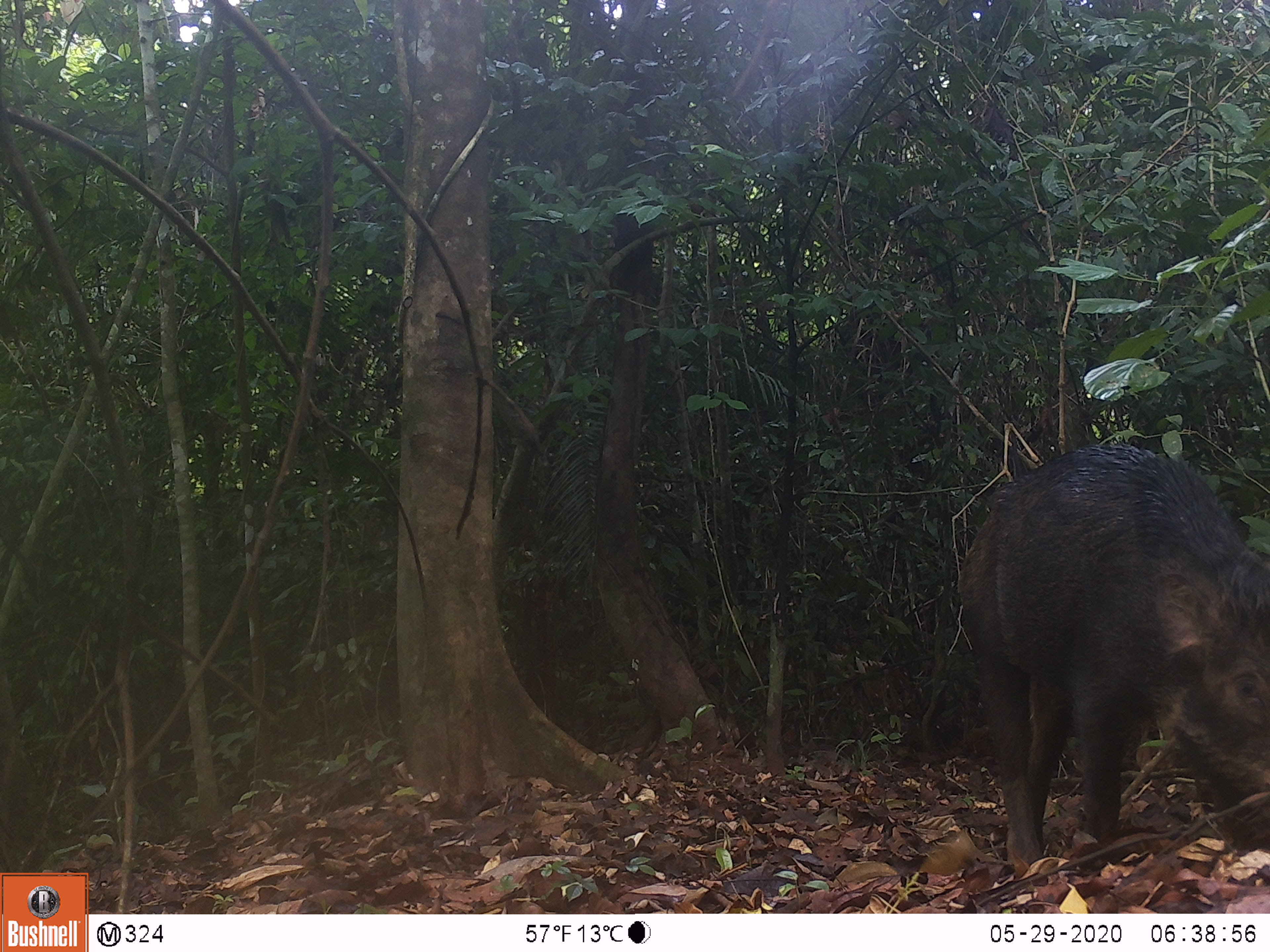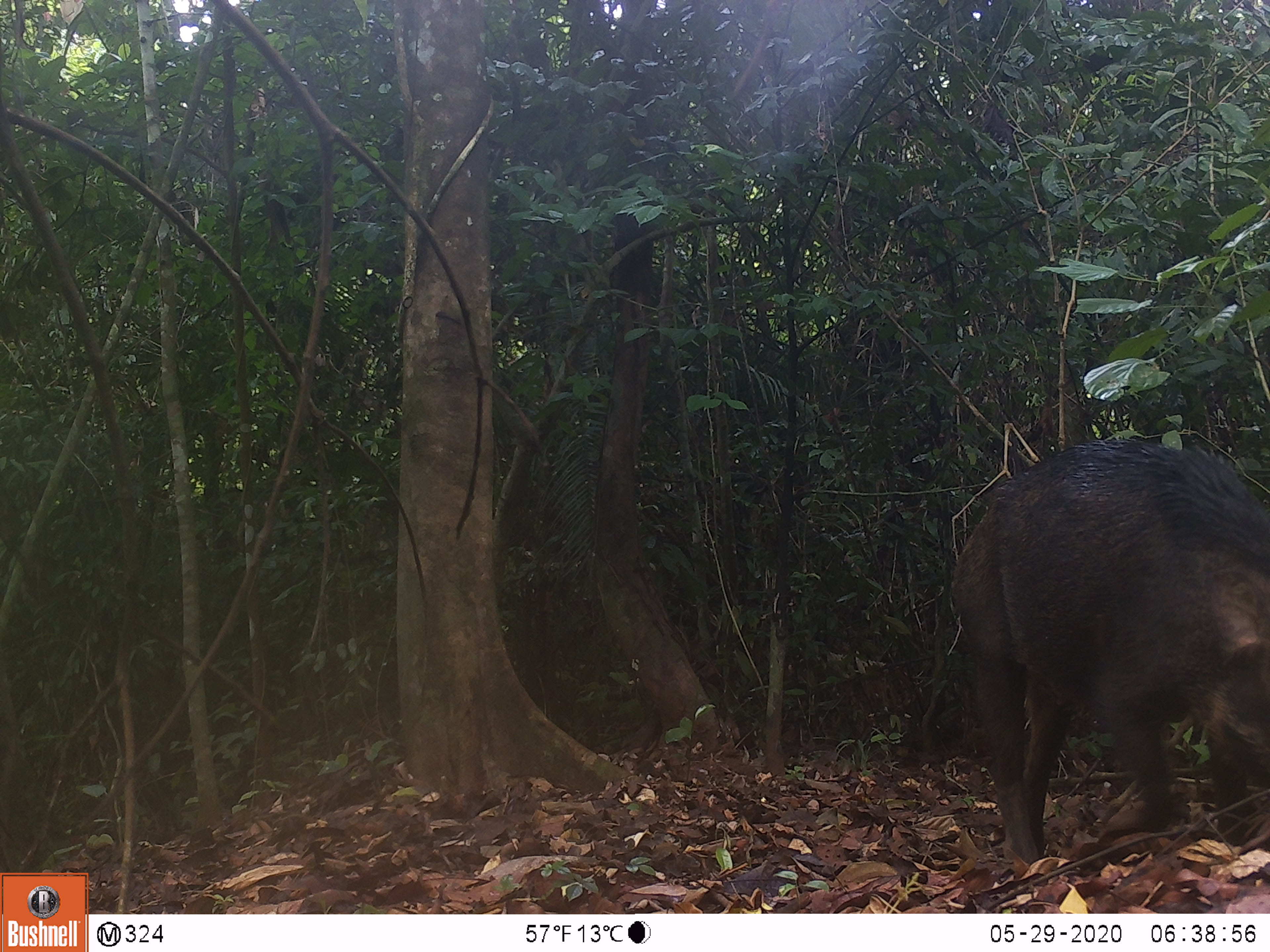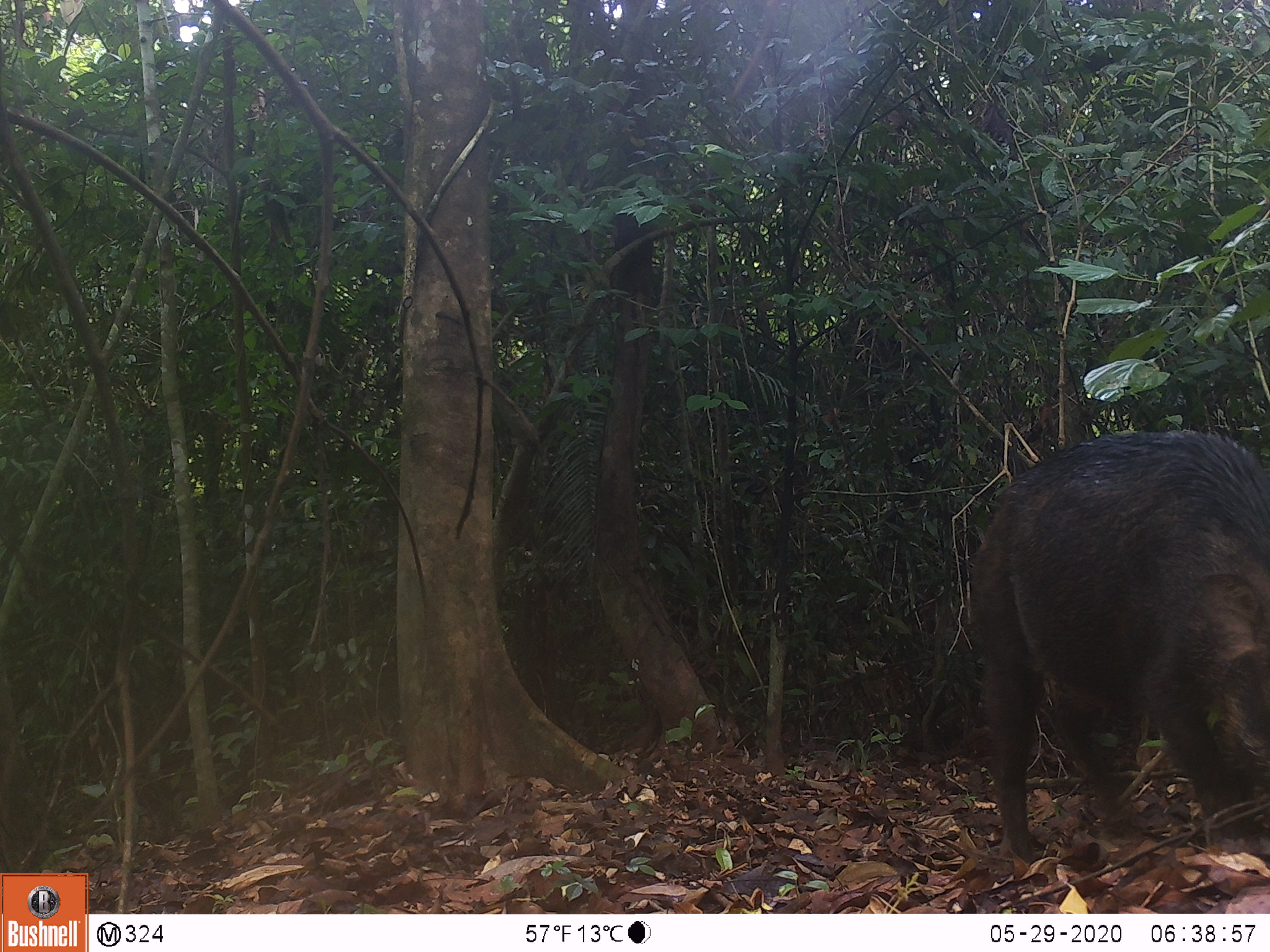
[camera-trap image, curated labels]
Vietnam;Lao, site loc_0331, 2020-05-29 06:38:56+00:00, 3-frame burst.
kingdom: Animalia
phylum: Chordata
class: Mammalia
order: Artiodactyla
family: Suidae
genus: Sus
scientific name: Sus scrofa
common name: eurasian wild pig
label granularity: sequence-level